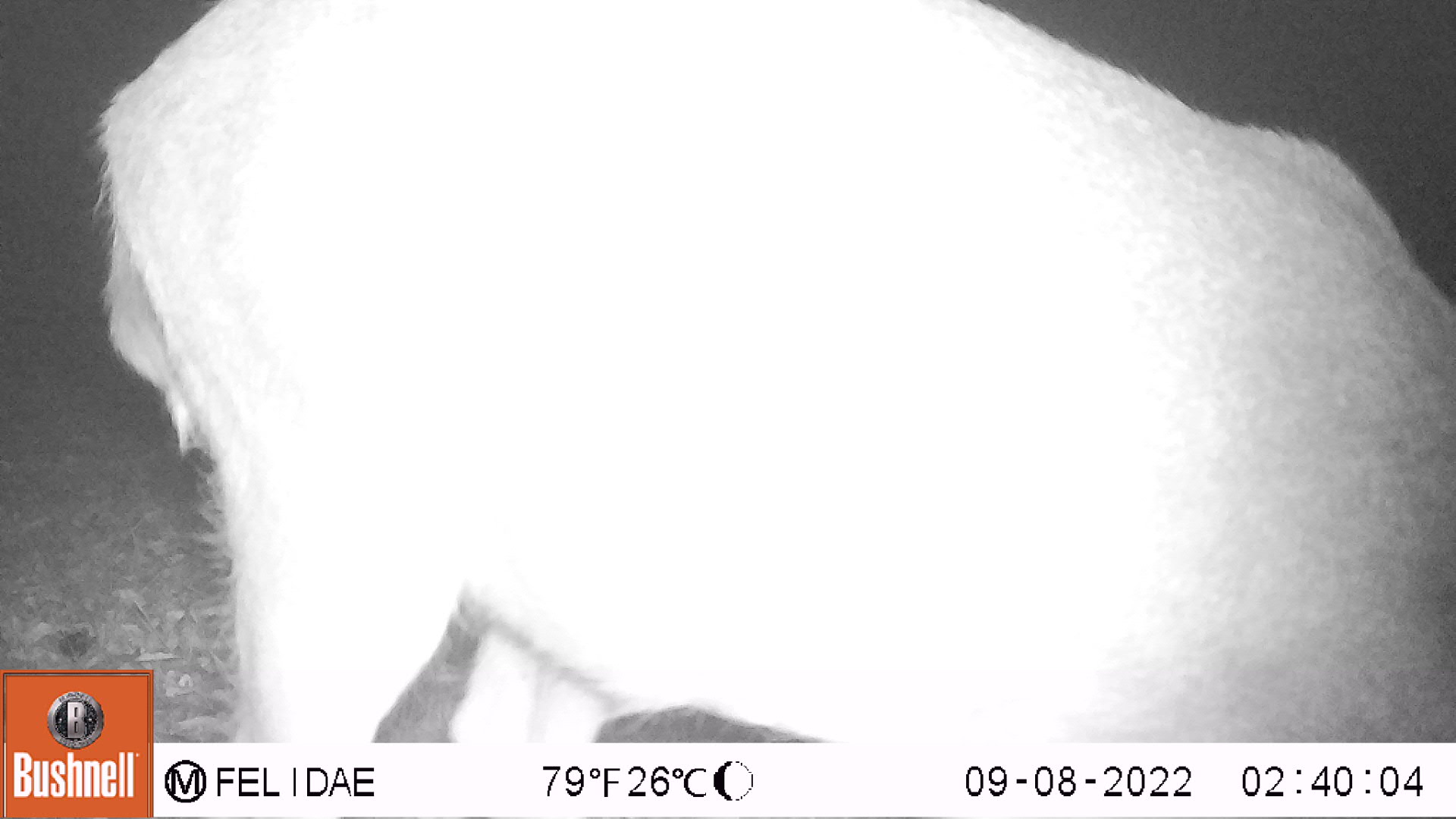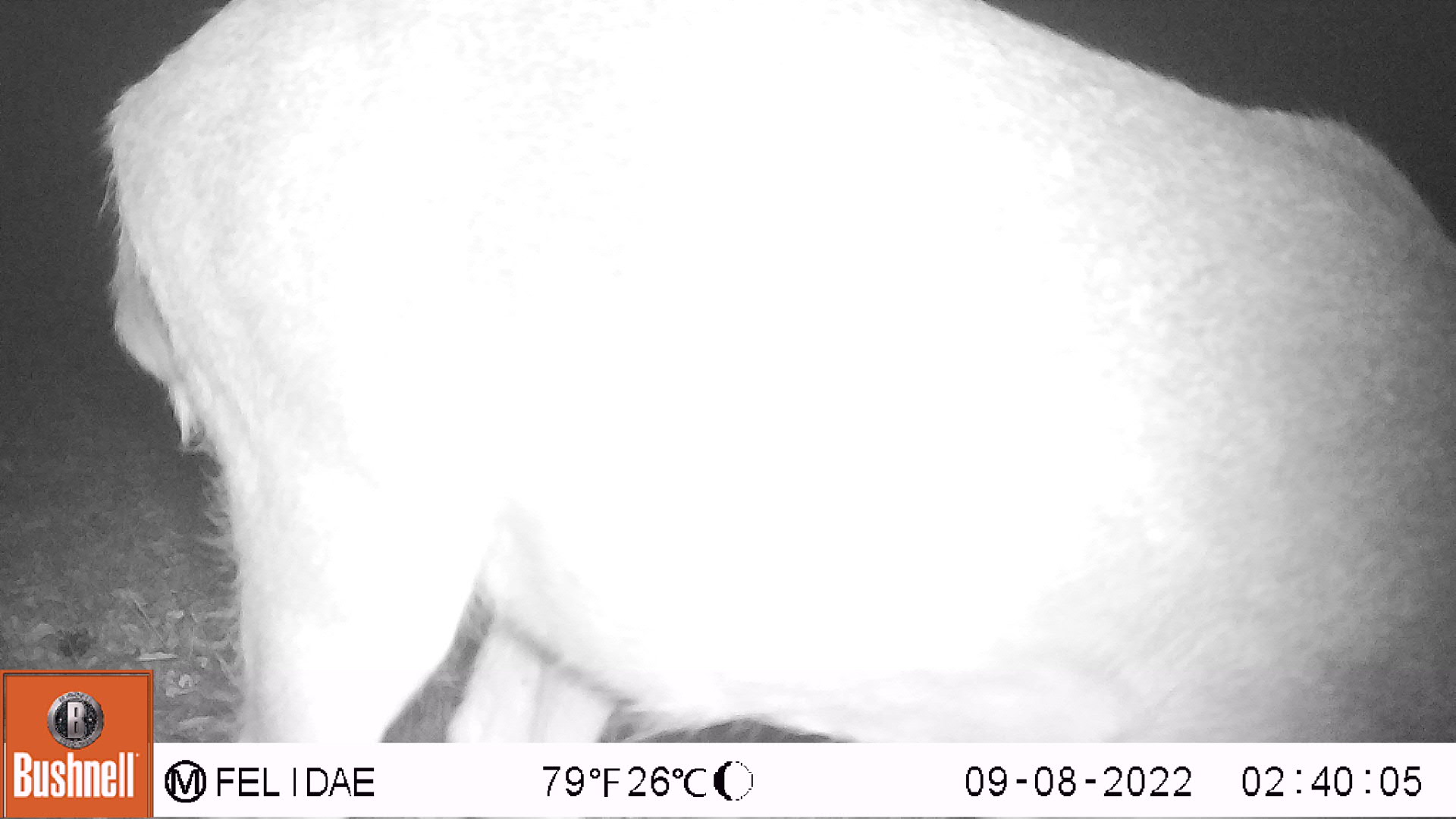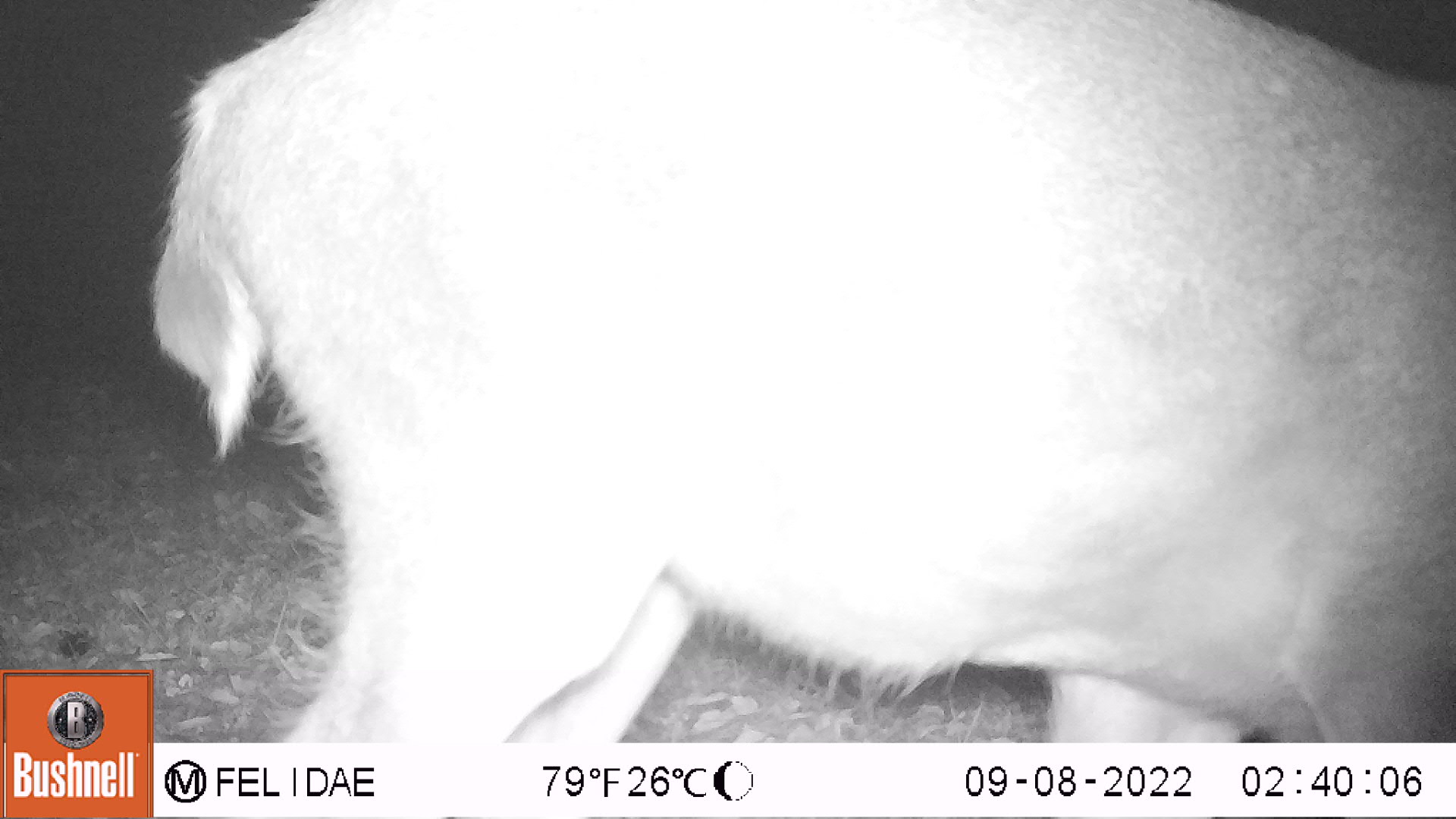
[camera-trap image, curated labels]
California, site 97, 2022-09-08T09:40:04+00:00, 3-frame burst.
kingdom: Animalia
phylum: Chordata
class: Mammalia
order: Artiodactyla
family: Cervidae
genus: Odocoileus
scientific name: Odocoileus hemionus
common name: mule deer